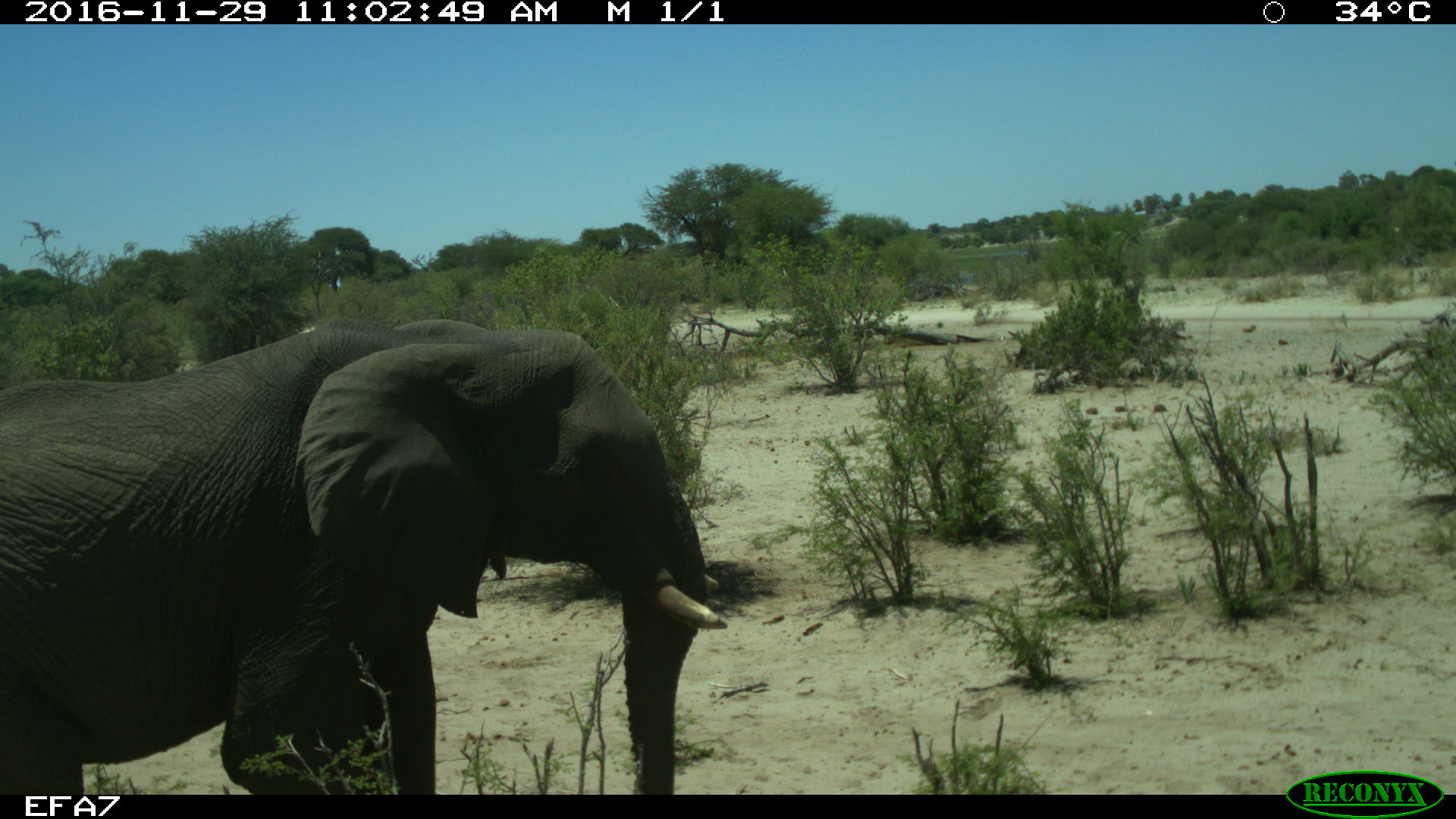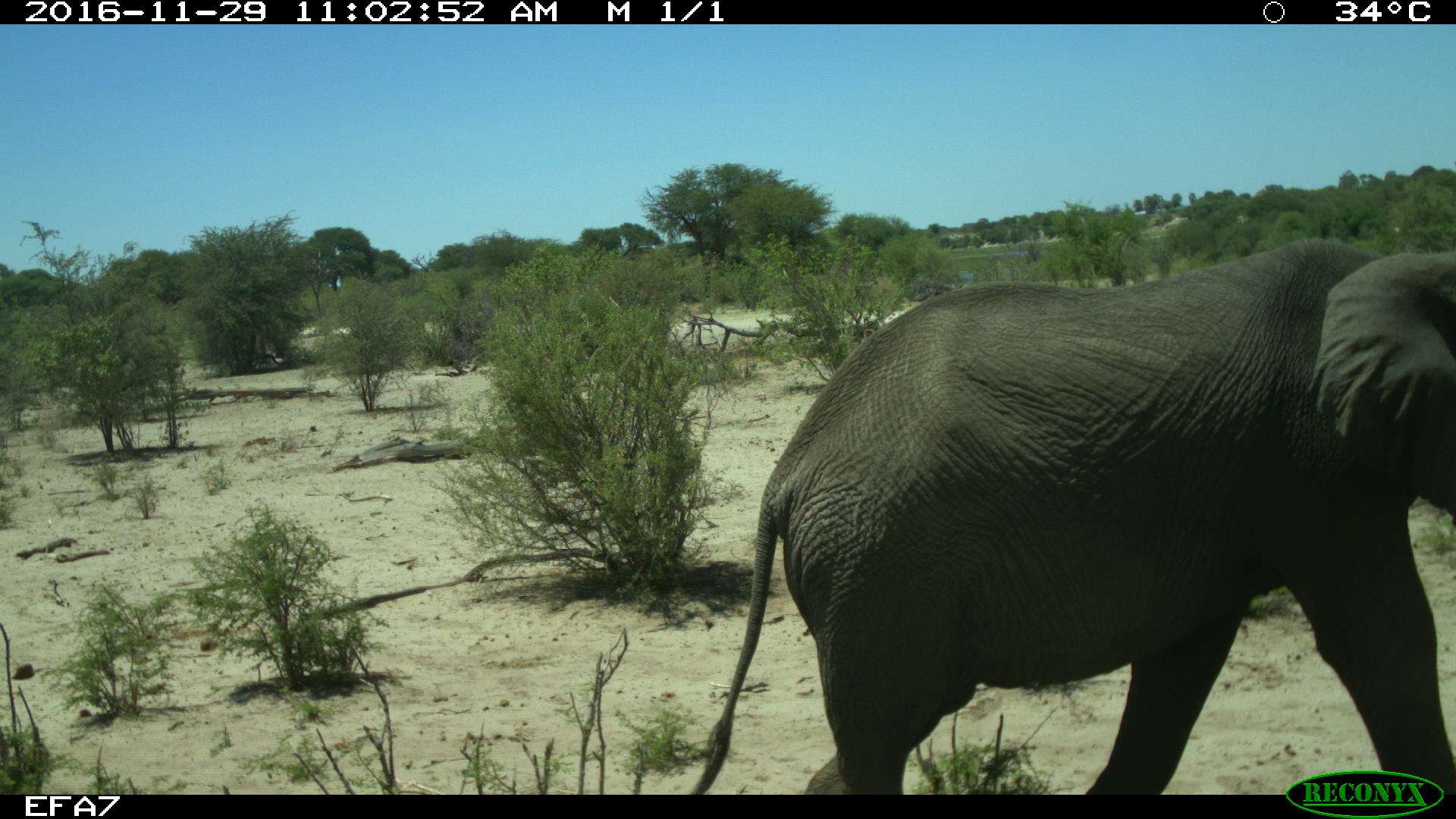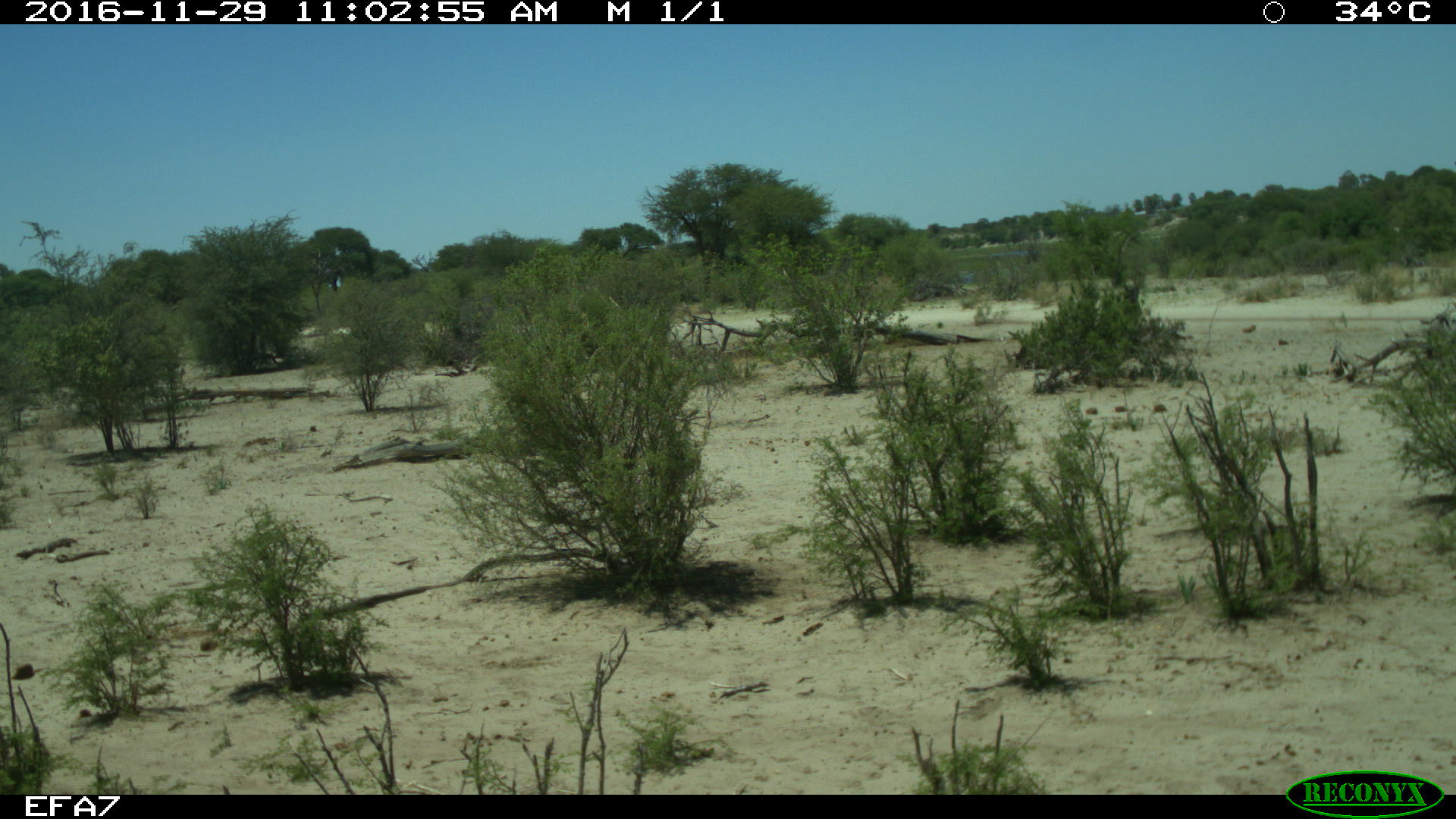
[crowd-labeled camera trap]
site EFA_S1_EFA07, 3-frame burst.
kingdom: Animalia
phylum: Chordata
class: Mammalia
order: Proboscidea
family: Elephantidae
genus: Loxodonta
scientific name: Loxodonta africana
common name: african bush elephant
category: elephant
Elephant (african bush elephant) (Loxodonta africana), count 1. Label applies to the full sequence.